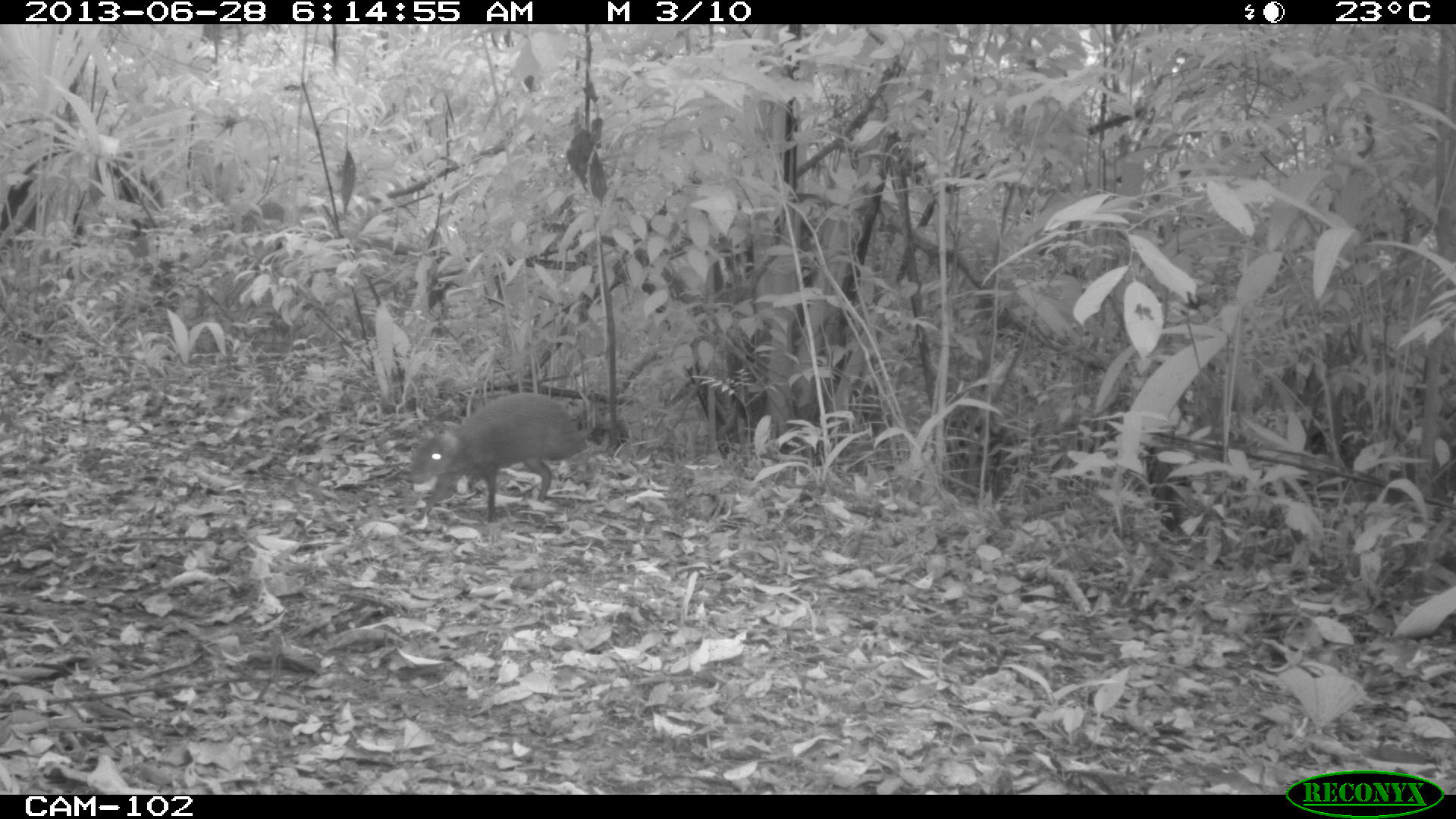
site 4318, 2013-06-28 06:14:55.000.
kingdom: Animalia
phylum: Chordata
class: Mammalia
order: Rodentia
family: Dasyproctidae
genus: Dasyprocta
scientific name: Dasyprocta punctata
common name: central american agouti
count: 1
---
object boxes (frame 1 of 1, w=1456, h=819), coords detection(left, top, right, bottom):
dasyprocta punctata: detection(408, 392, 585, 522)